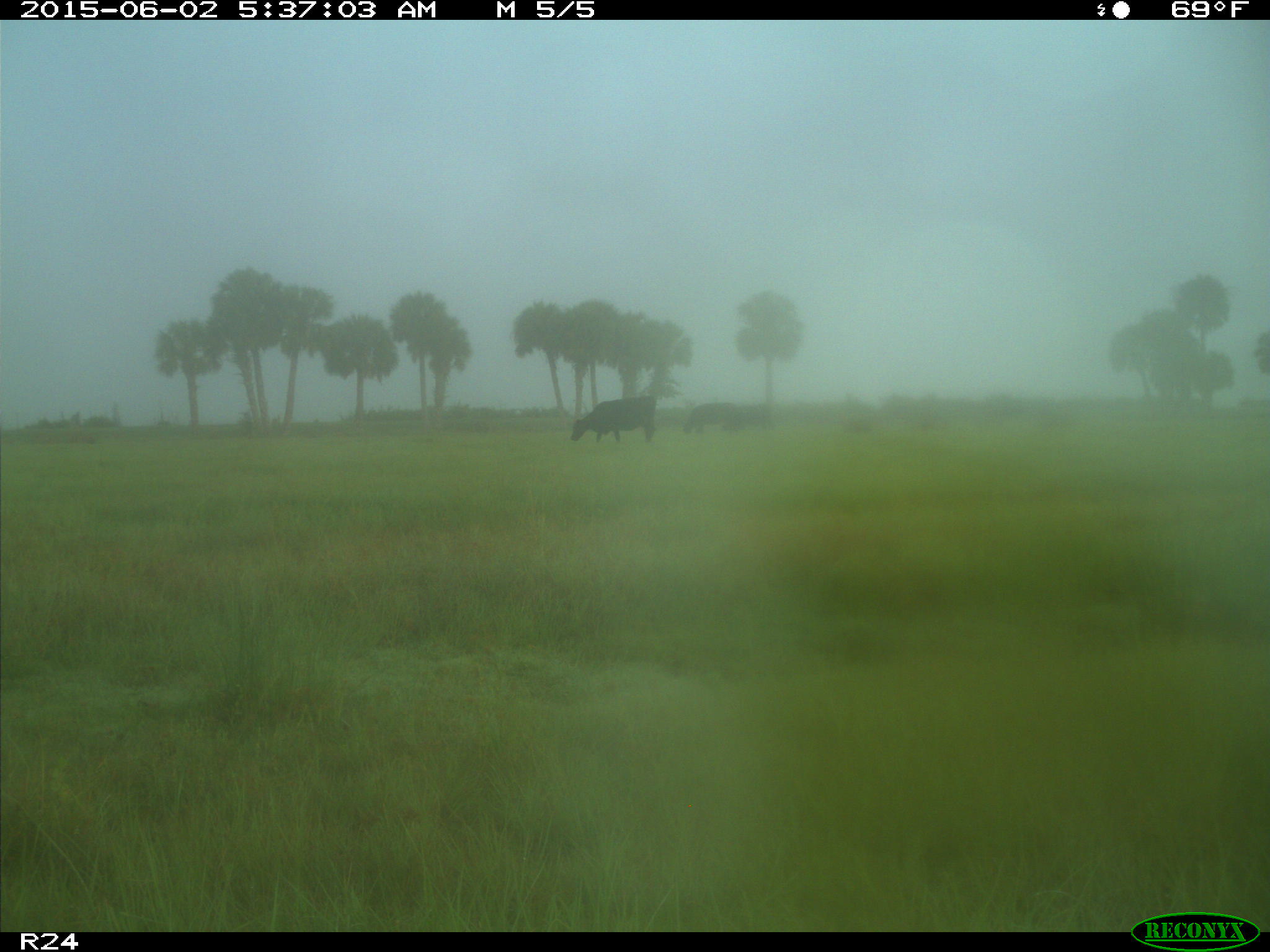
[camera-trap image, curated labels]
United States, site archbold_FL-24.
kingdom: Animalia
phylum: Chordata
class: Mammalia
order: Artiodactyla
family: Bovidae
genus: Bos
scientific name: Bos taurus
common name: domestic cow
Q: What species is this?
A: Bos taurus (domestic cow).